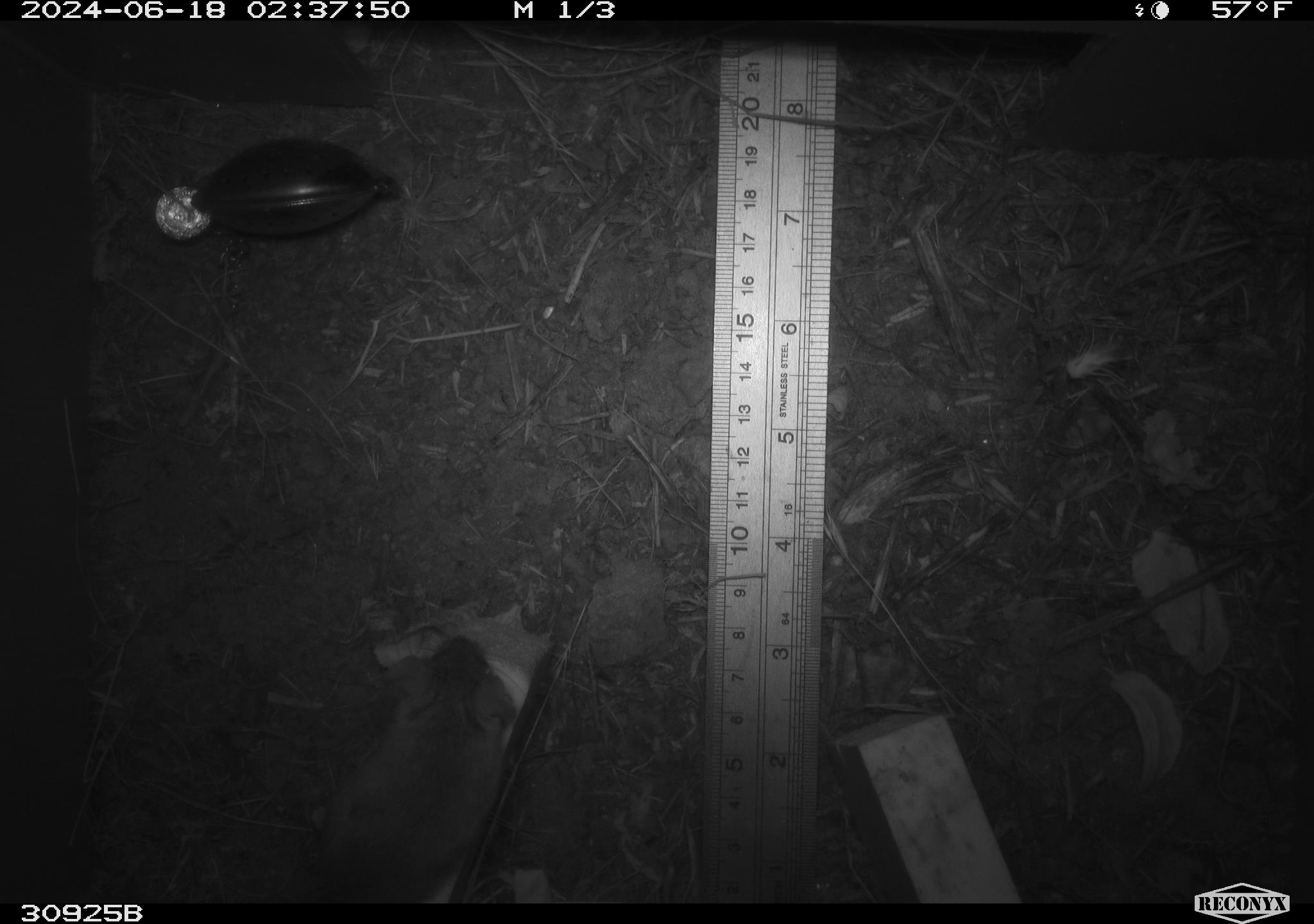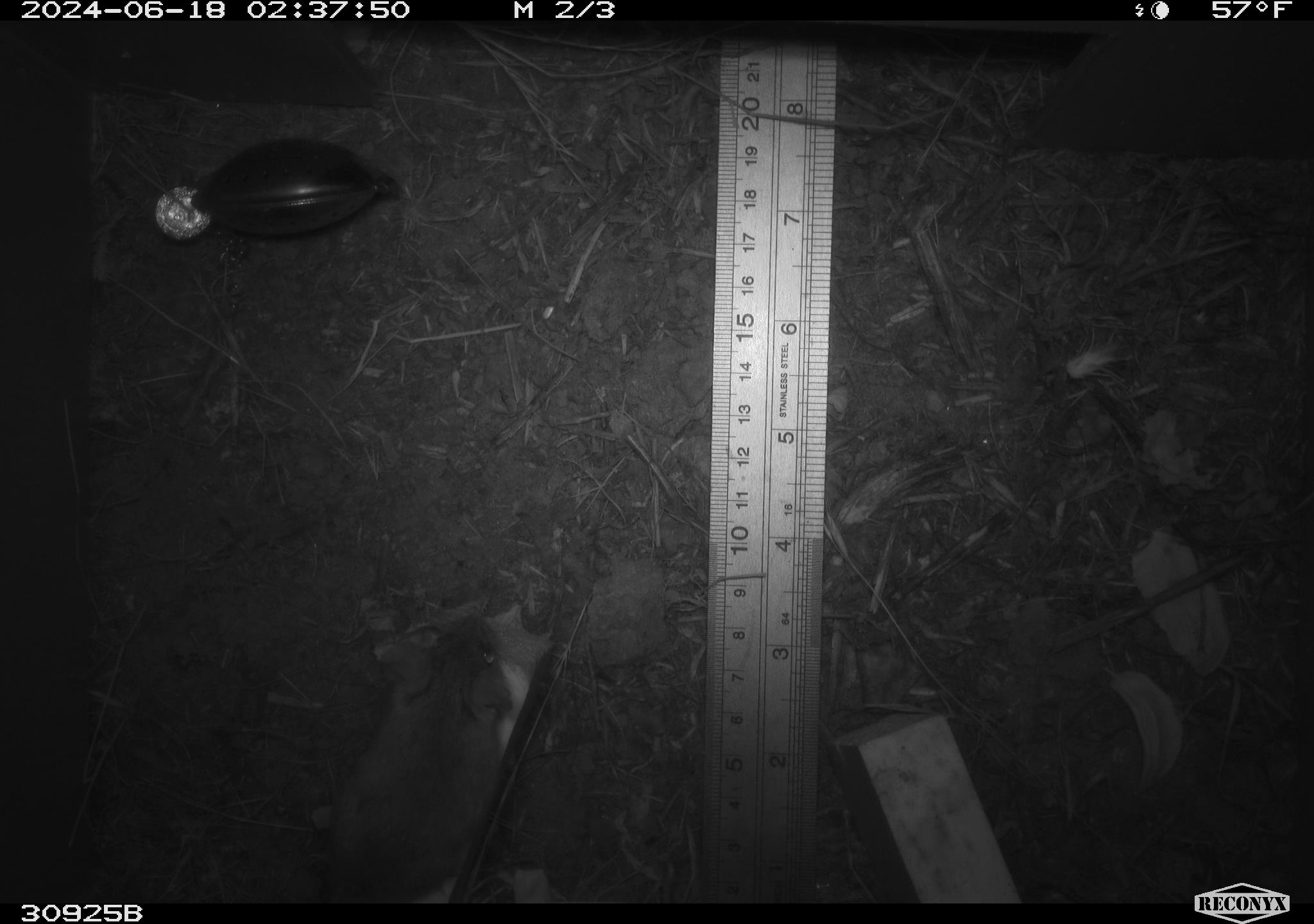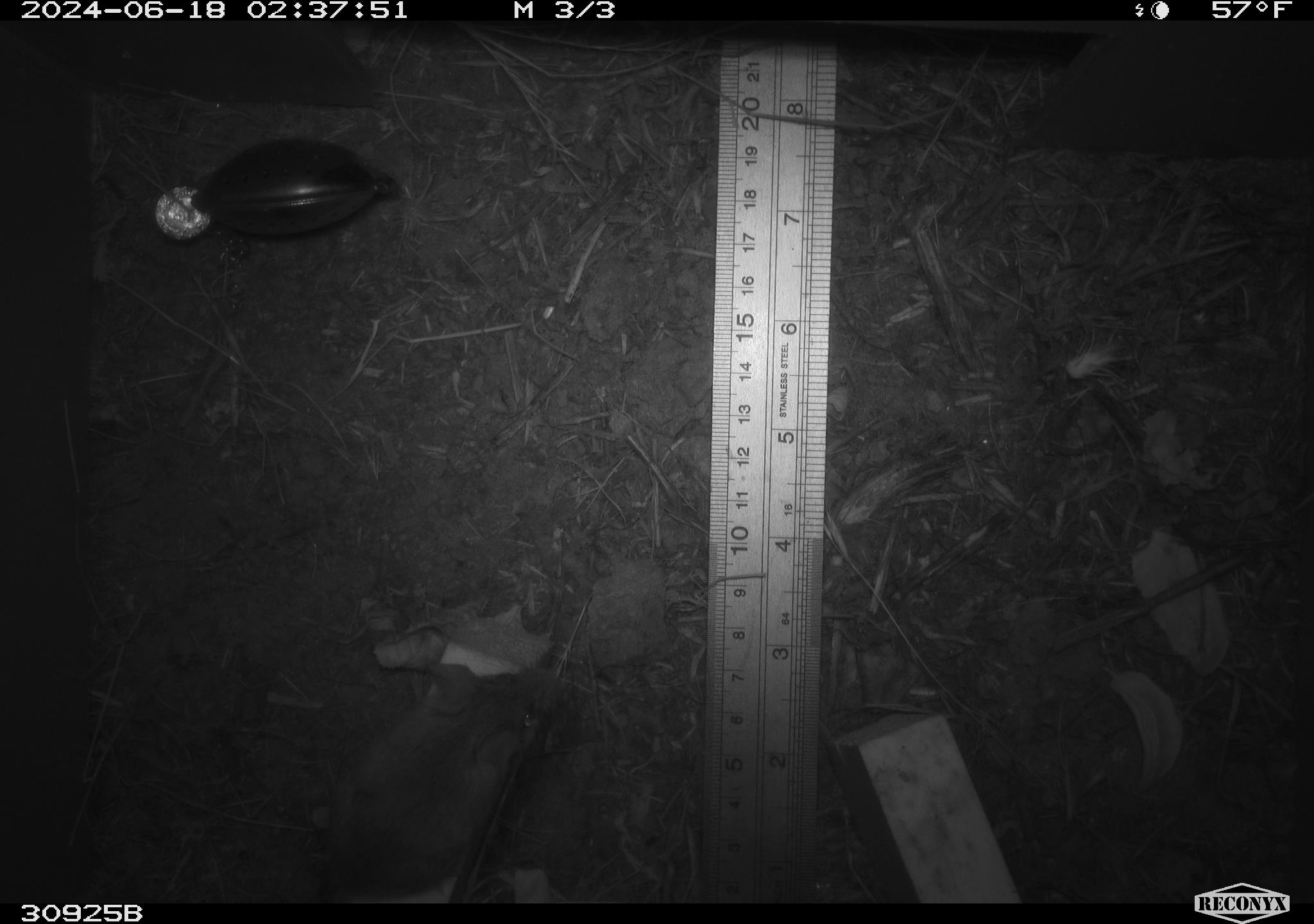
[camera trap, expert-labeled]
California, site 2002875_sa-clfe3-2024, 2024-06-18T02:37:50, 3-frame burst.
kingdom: Animalia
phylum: Chordata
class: Mammalia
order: Rodentia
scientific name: Rodentia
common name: mouse species